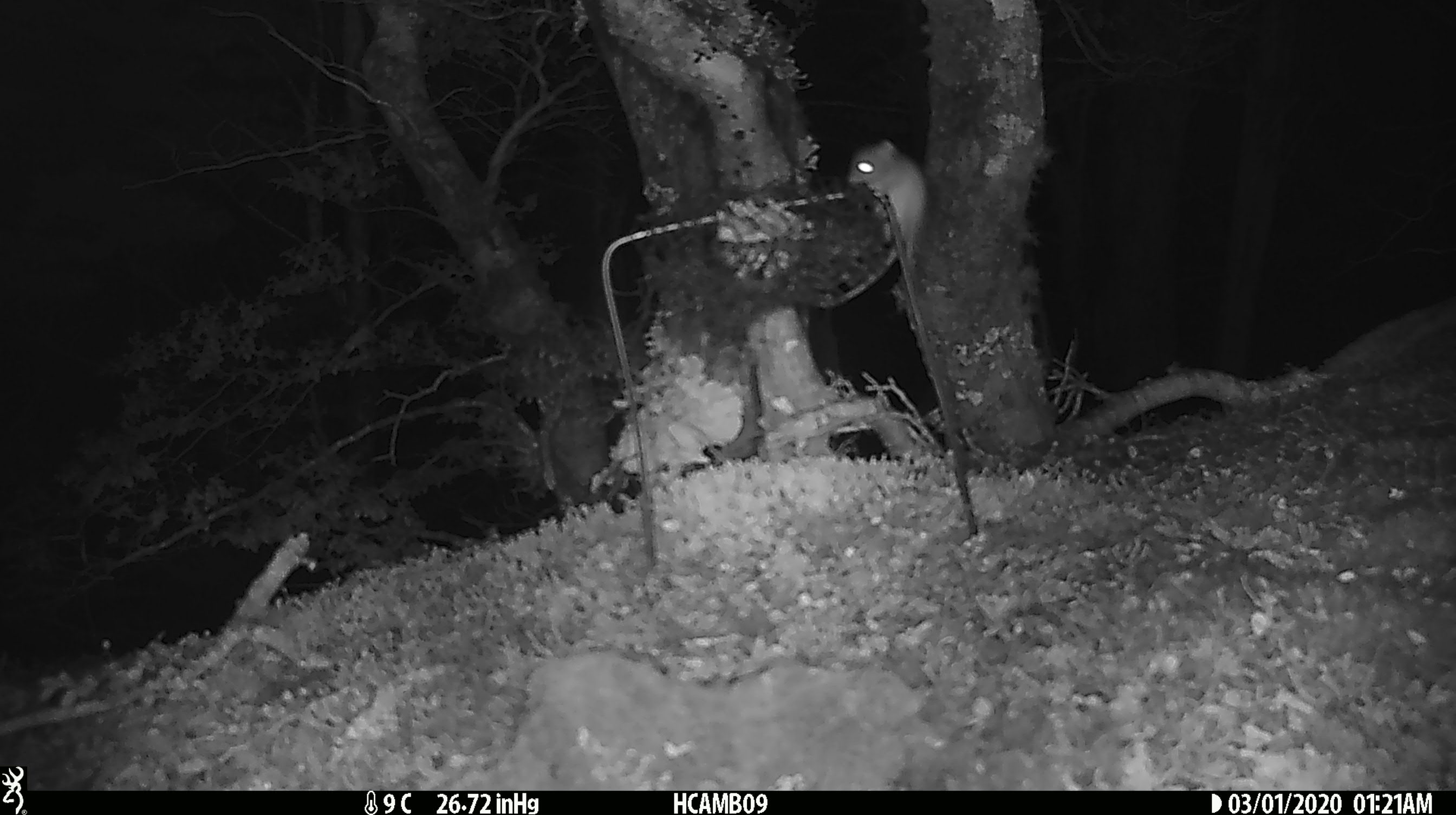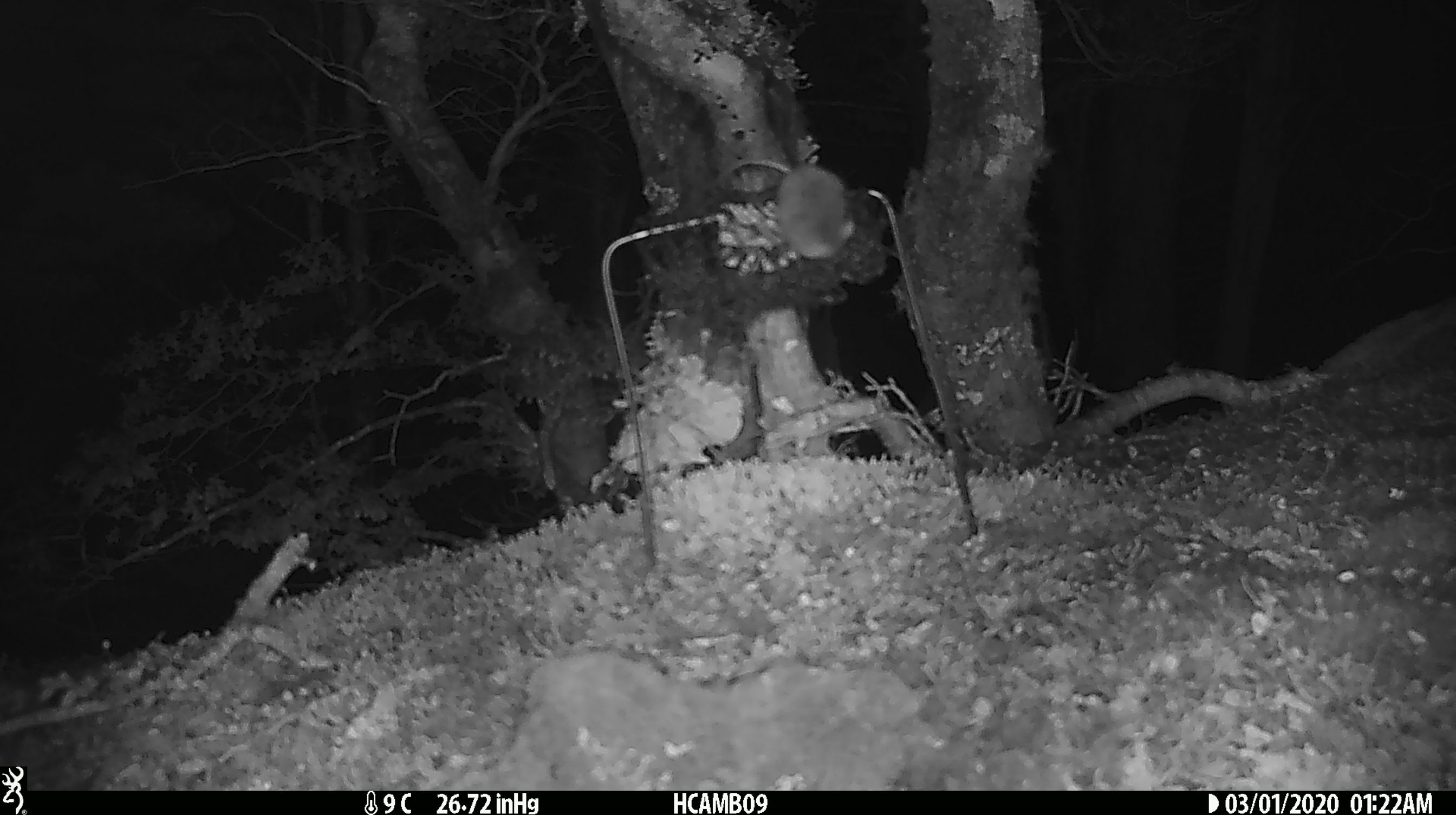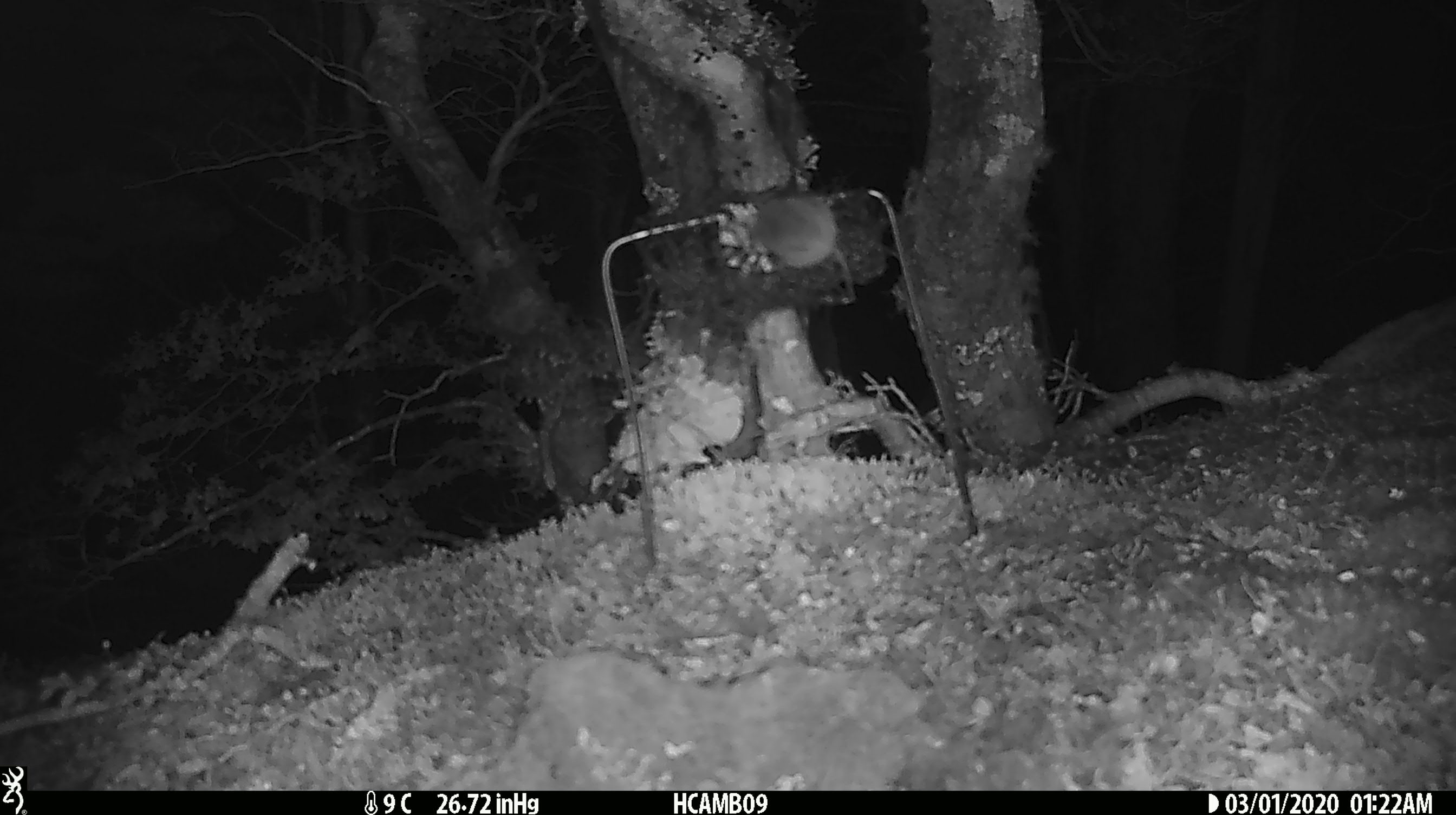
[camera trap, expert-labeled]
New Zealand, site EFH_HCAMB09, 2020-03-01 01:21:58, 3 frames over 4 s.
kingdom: Animalia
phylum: Chordata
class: Mammalia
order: Rodentia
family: Muridae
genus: Mus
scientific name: Mus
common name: mouse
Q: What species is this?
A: Mouse (Mus).